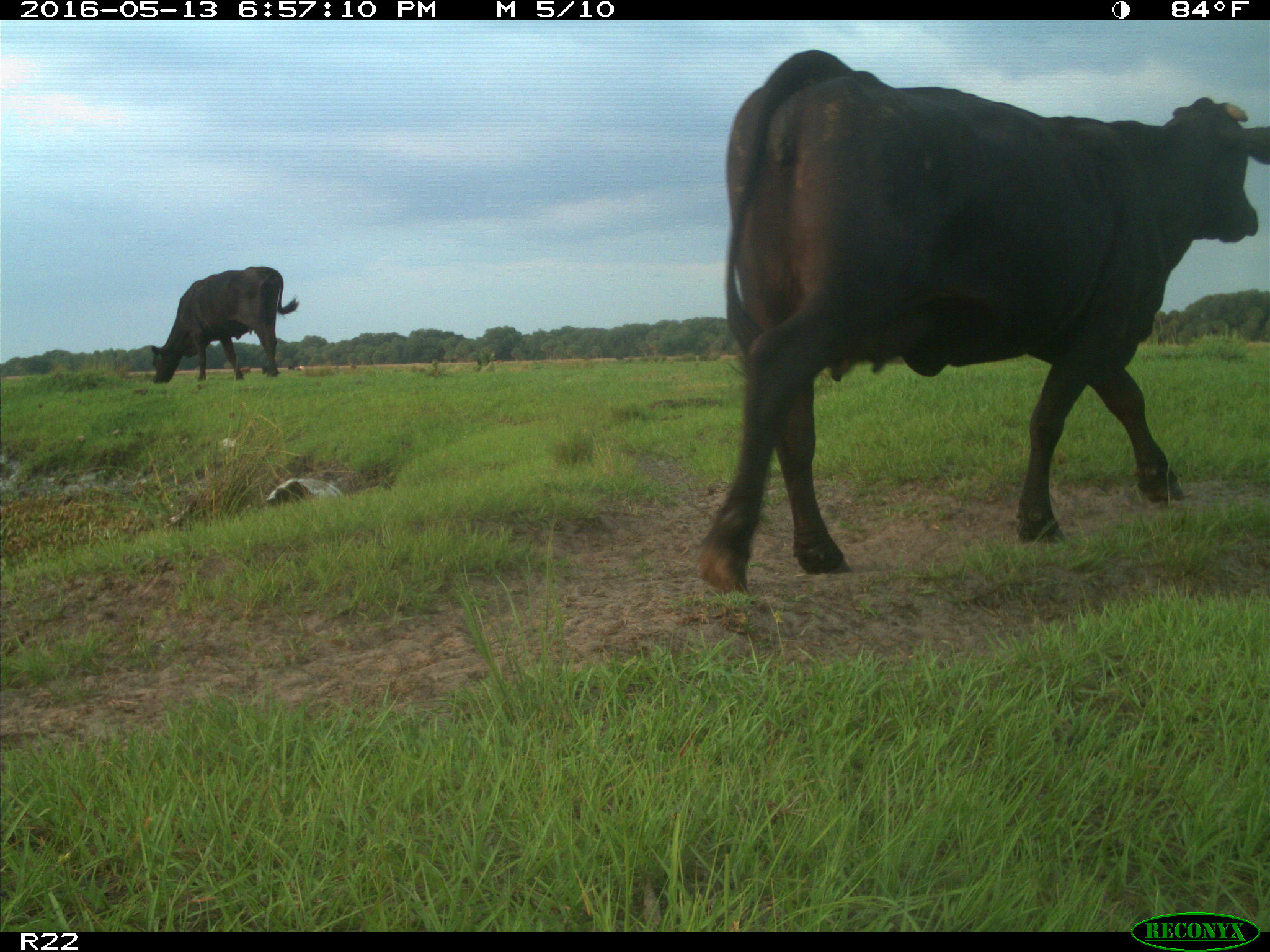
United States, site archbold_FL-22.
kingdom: Animalia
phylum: Chordata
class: Mammalia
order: Artiodactyla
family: Bovidae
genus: Bos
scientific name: Bos taurus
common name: domestic cow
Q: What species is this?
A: Bos taurus (domestic cow).